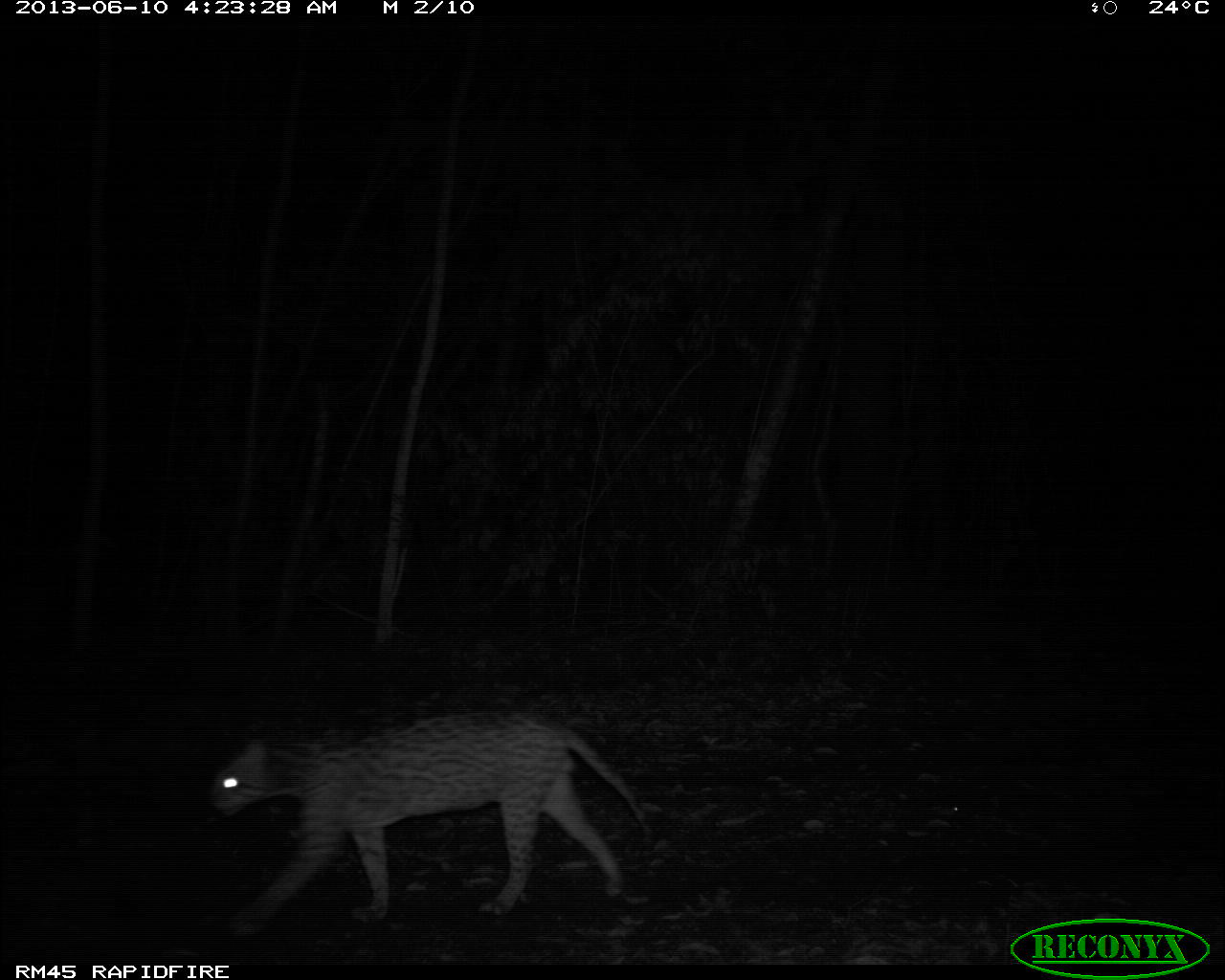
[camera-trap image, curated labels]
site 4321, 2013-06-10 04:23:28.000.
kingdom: Animalia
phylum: Chordata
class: Mammalia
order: Carnivora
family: Felidae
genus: Leopardus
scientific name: Leopardus pardalis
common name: ocelot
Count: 1.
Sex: male.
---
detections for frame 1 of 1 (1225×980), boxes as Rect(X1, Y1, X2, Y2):
leopardus pardalis: Rect(207, 707, 653, 935)